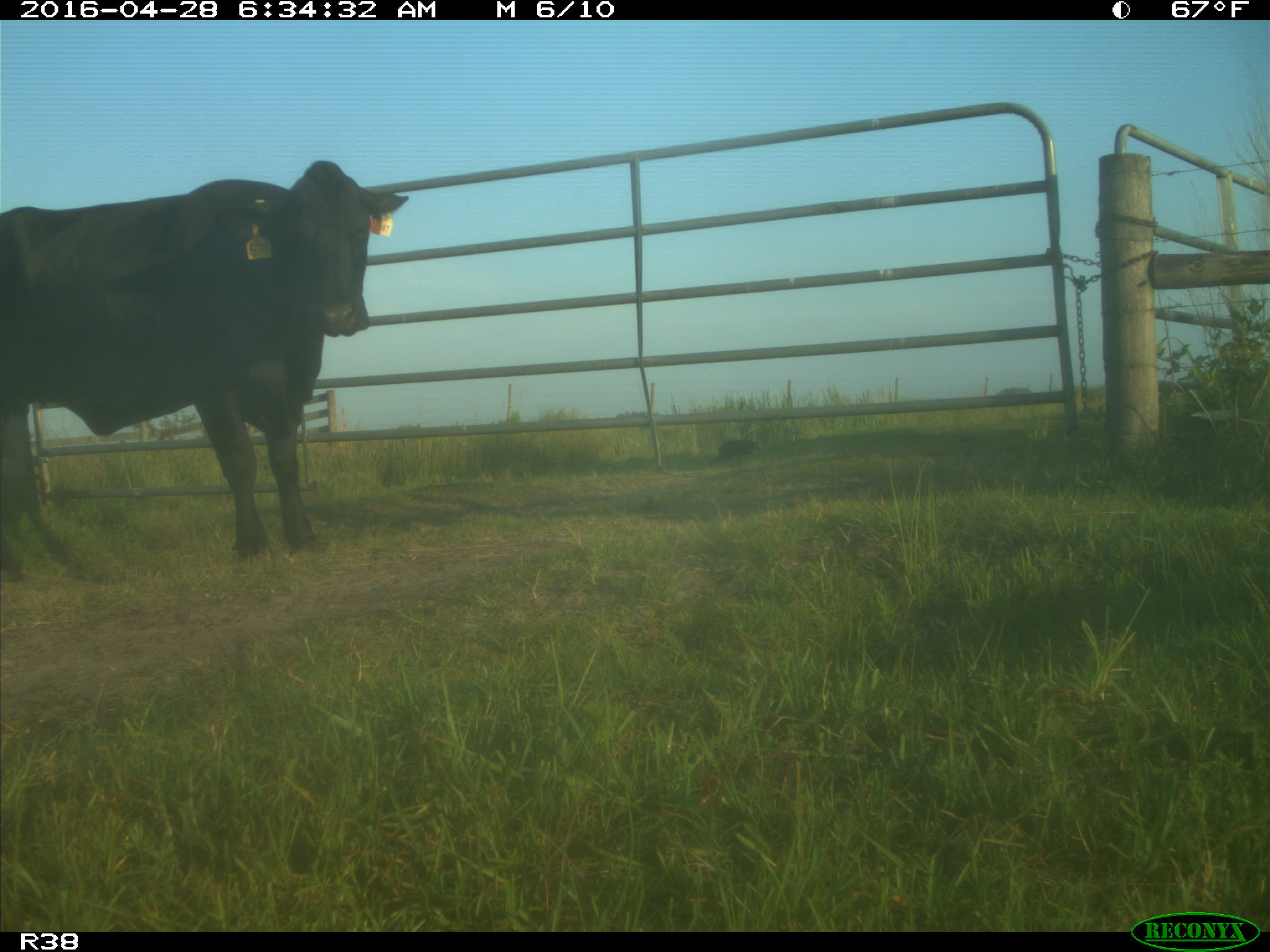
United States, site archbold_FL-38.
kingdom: Animalia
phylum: Chordata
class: Mammalia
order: Artiodactyla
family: Bovidae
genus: Bos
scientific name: Bos taurus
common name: domestic cow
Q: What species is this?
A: Bos taurus (domestic cow).